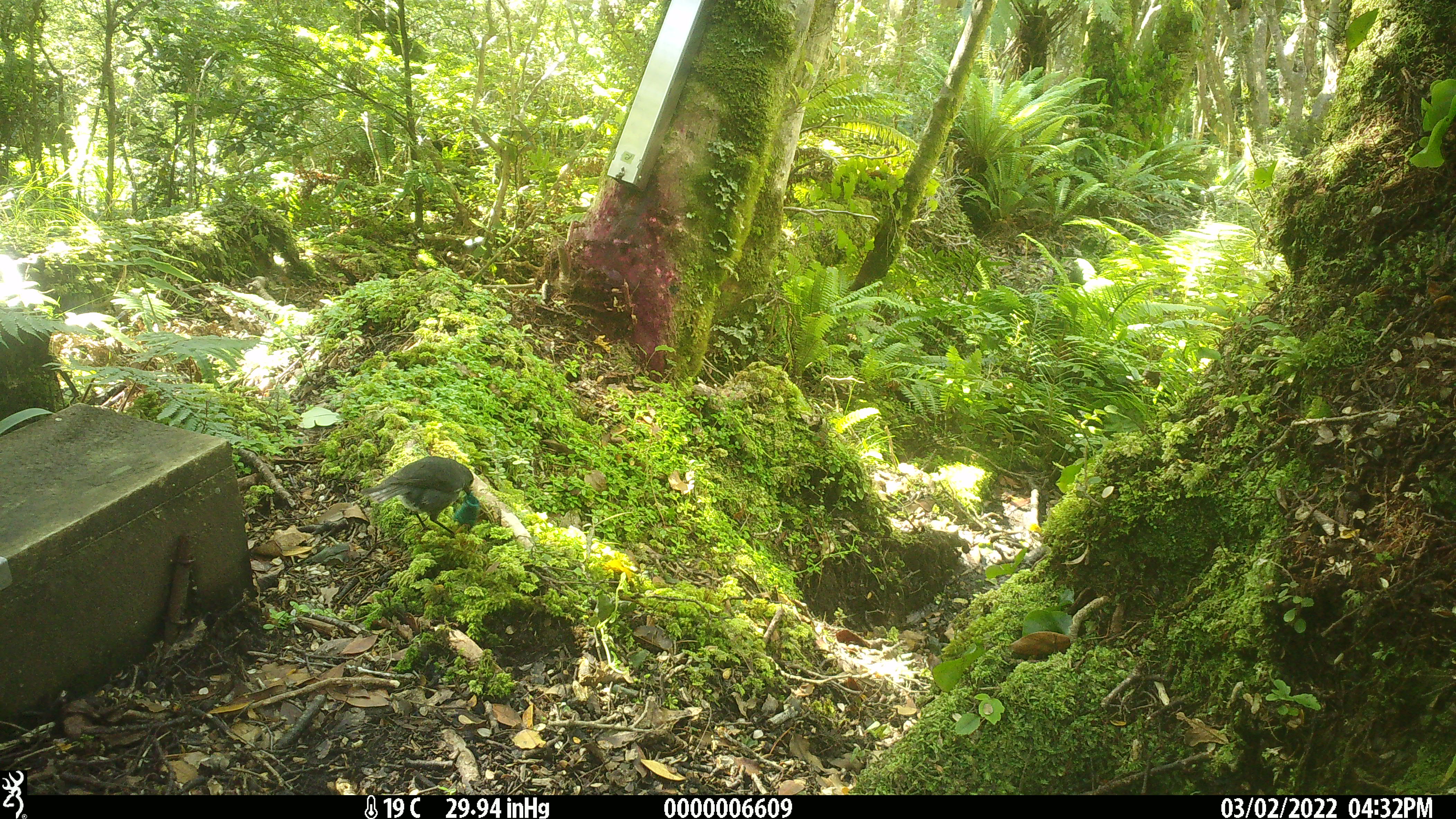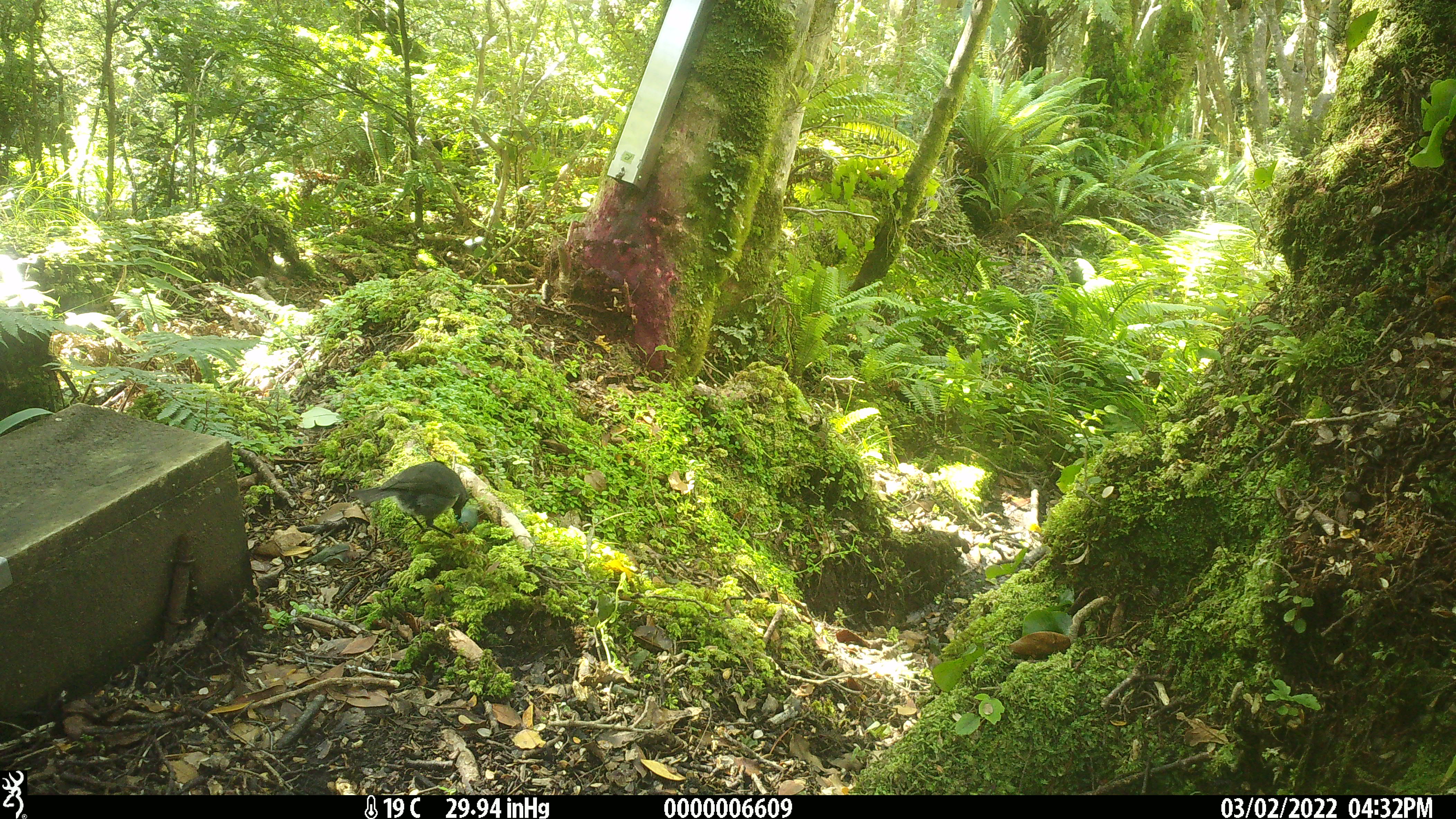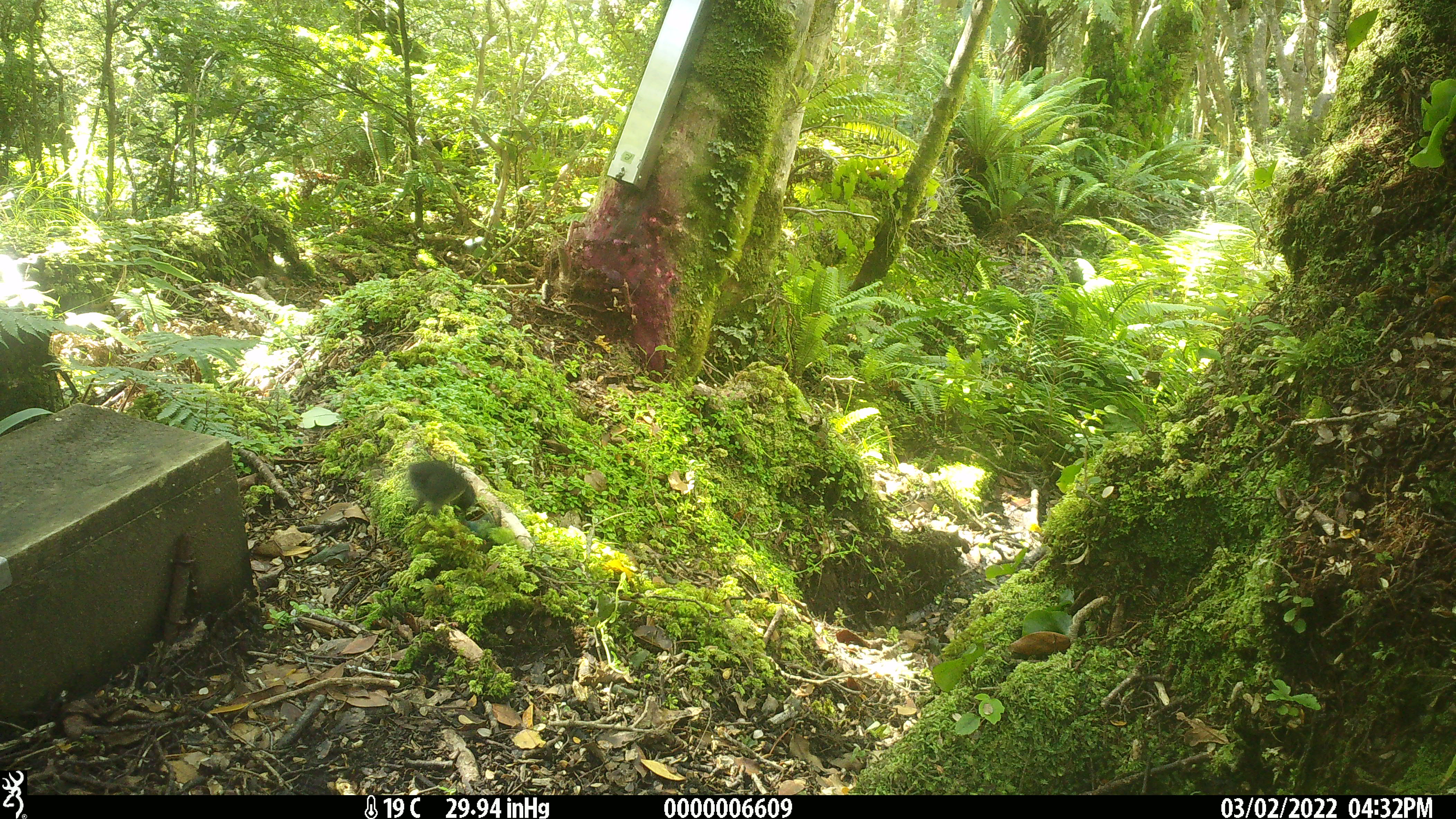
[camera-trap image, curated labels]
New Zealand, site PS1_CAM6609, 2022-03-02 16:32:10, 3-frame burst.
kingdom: Animalia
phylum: Chordata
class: Aves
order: Passeriformes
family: Petroicidae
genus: Petroica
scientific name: Petroica australis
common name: new zealand robin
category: robin